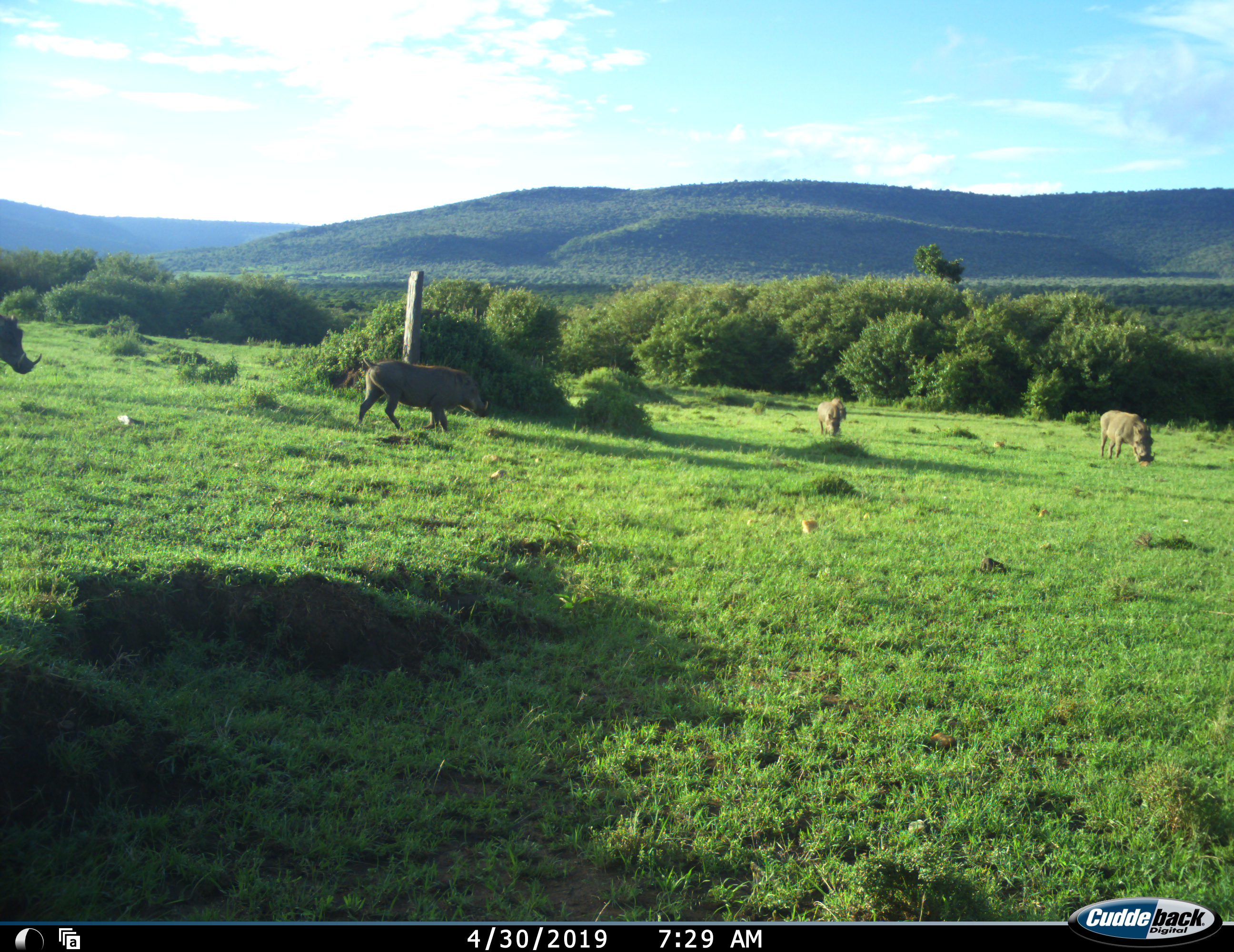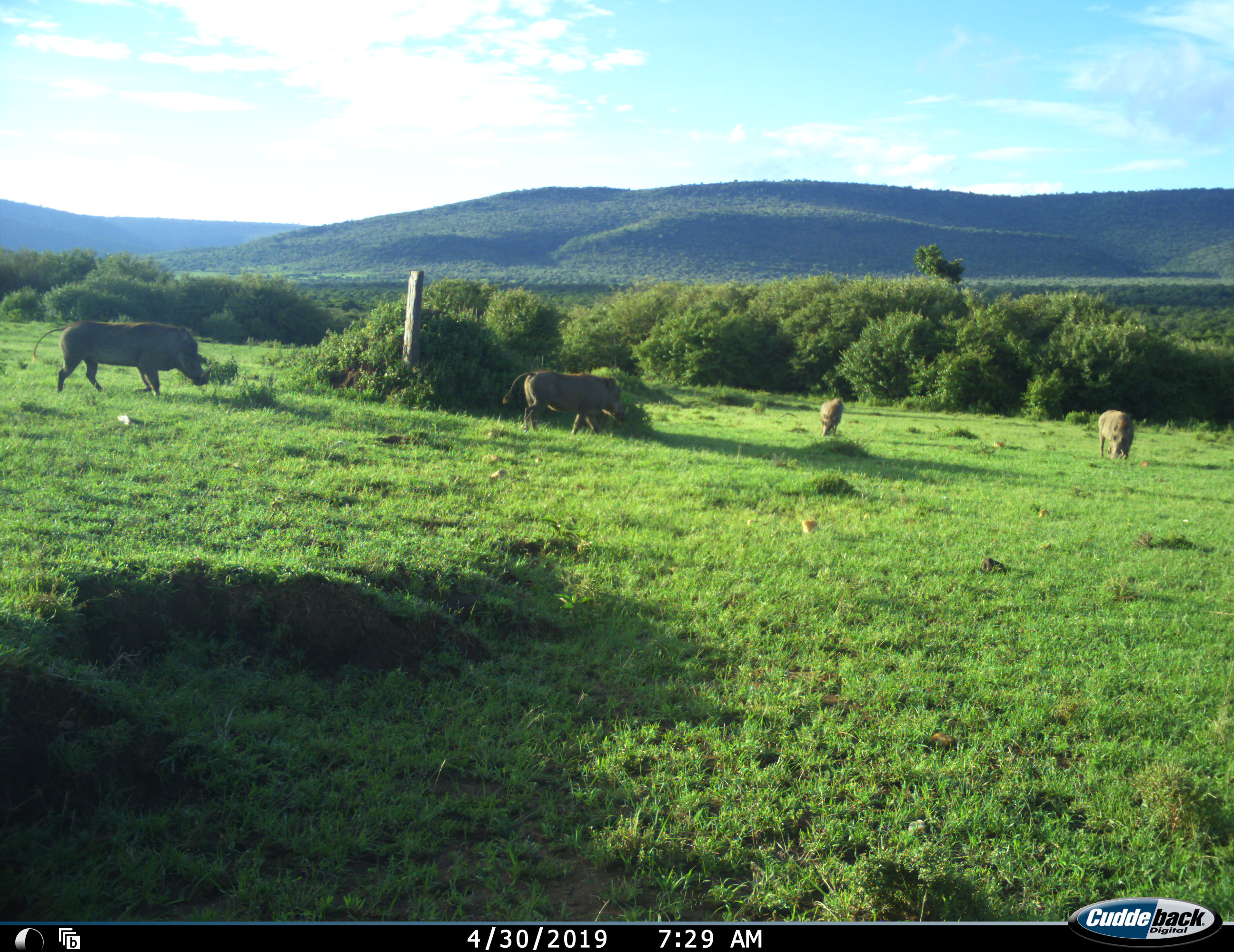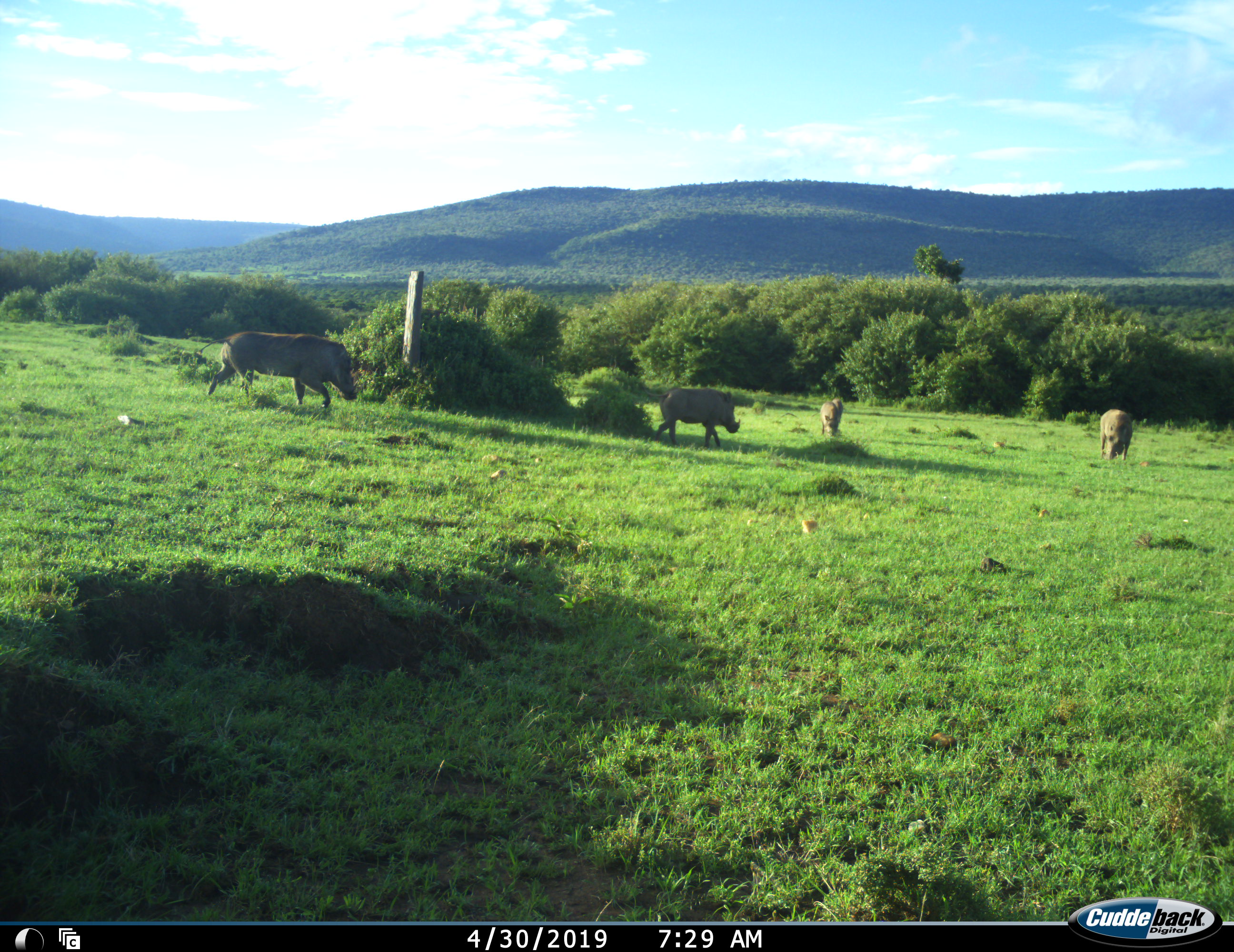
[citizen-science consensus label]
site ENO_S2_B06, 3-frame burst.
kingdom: Animalia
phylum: Chordata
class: Mammalia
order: Artiodactyla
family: Suidae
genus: Phacochoerus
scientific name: Phacochoerus africanus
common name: warthog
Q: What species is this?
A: Warthog (Phacochoerus africanus).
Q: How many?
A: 4.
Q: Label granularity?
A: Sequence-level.